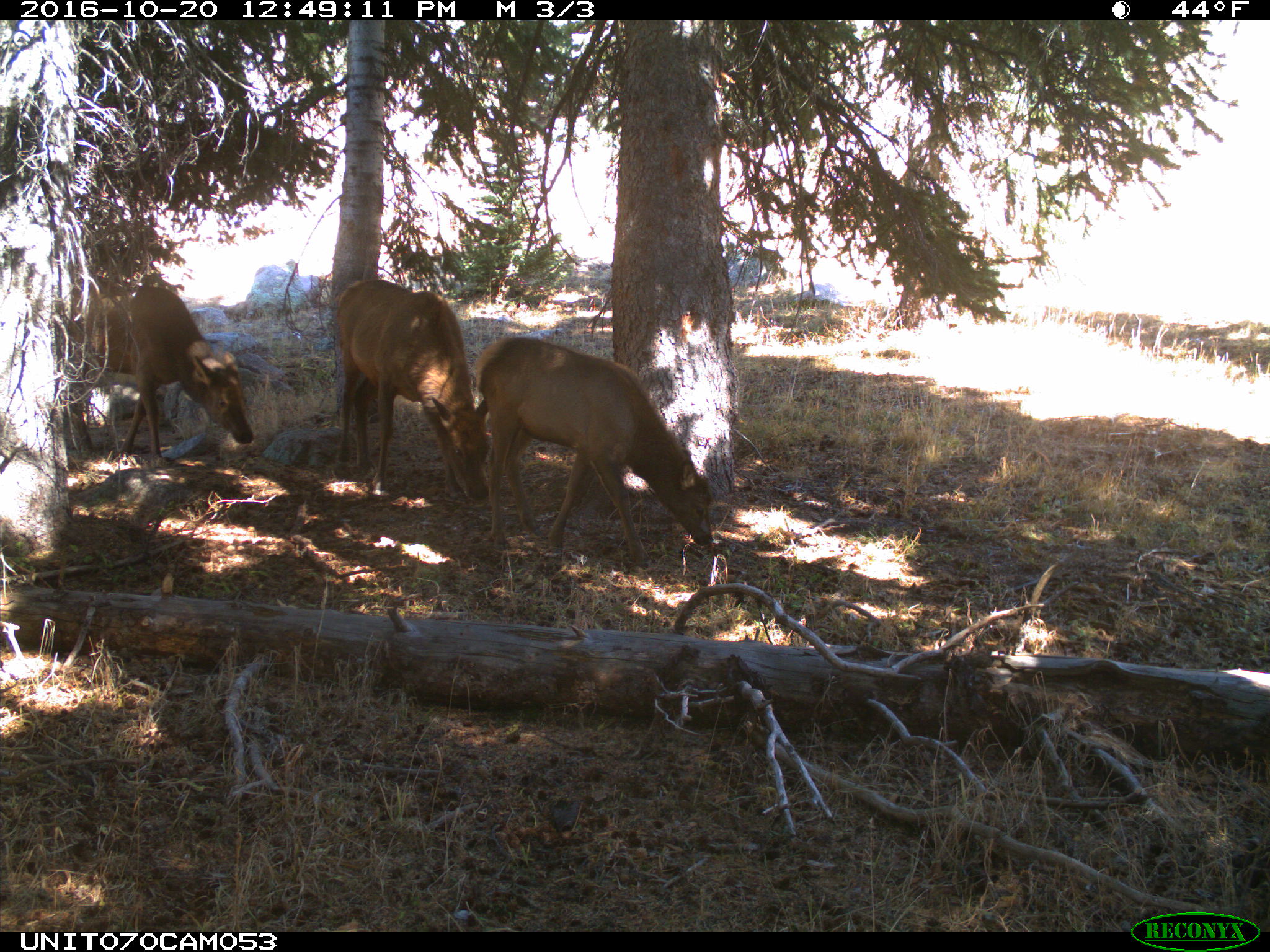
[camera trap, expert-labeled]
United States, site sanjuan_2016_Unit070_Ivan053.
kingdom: Animalia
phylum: Chordata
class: Mammalia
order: Artiodactyla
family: Cervidae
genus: Cervus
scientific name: Cervus elaphus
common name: red deer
Cervus elaphus (red deer).